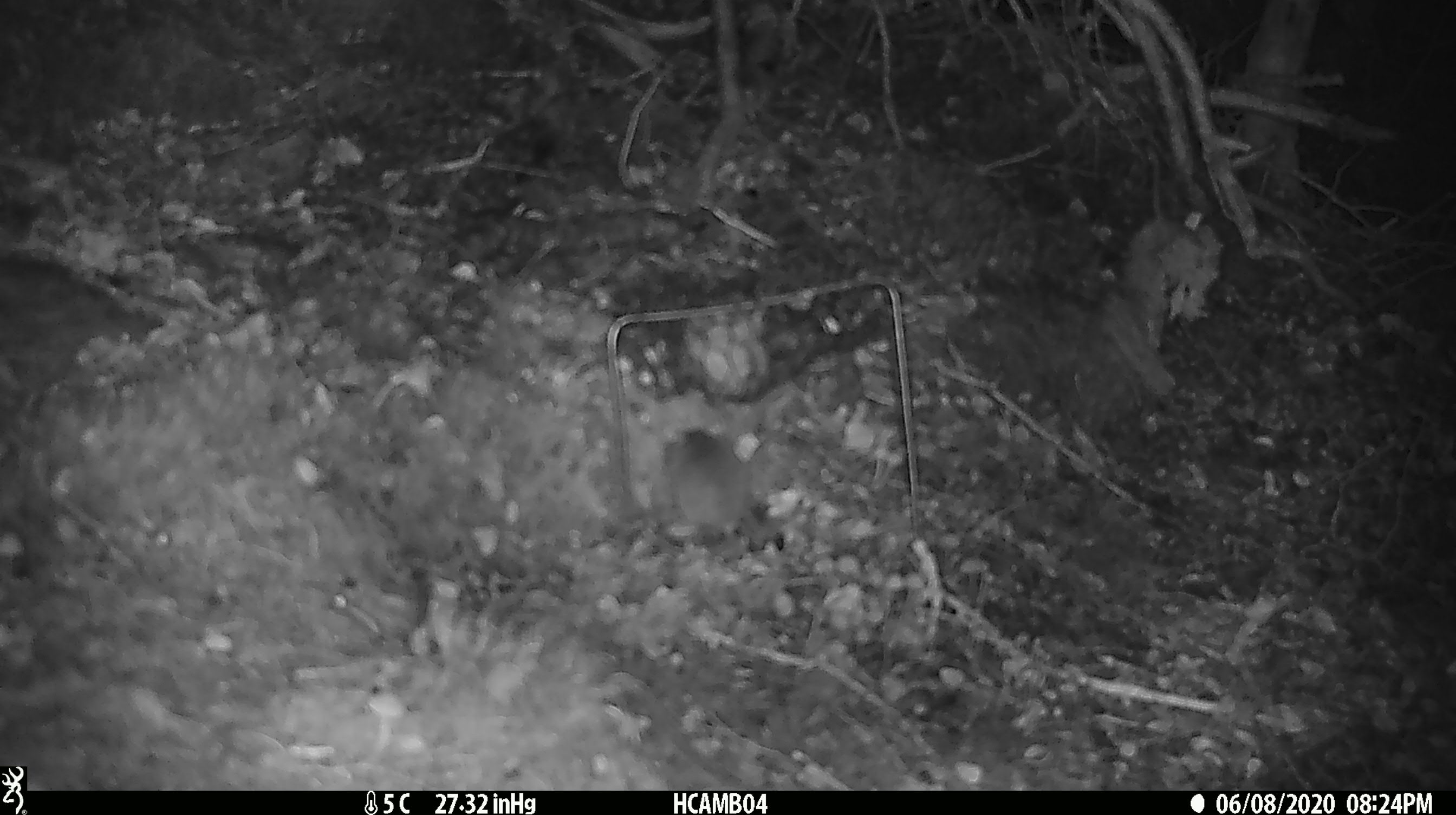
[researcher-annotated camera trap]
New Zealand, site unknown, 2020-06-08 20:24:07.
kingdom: Animalia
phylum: Chordata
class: Mammalia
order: Rodentia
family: Muridae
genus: Mus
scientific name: Mus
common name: mouse